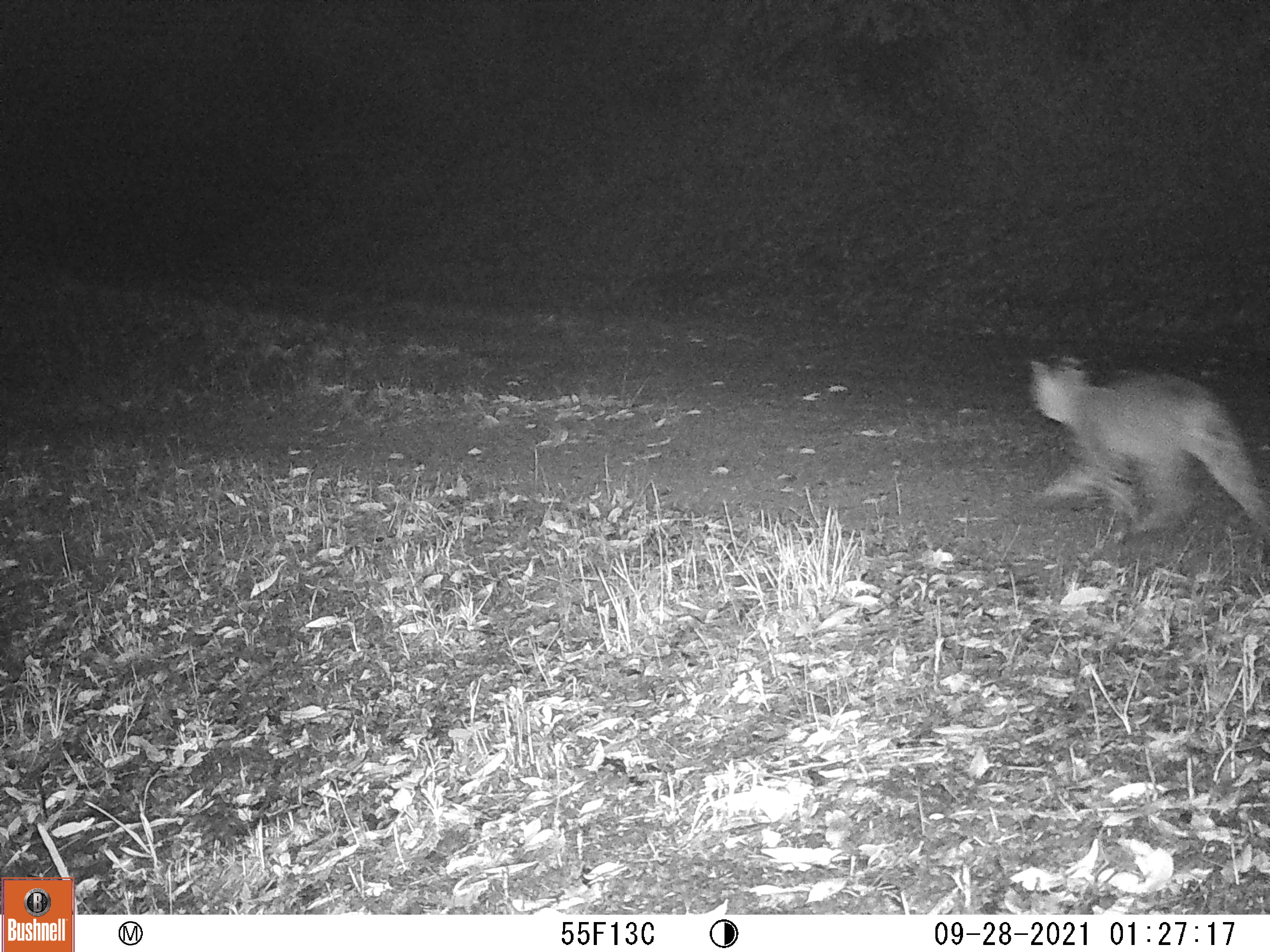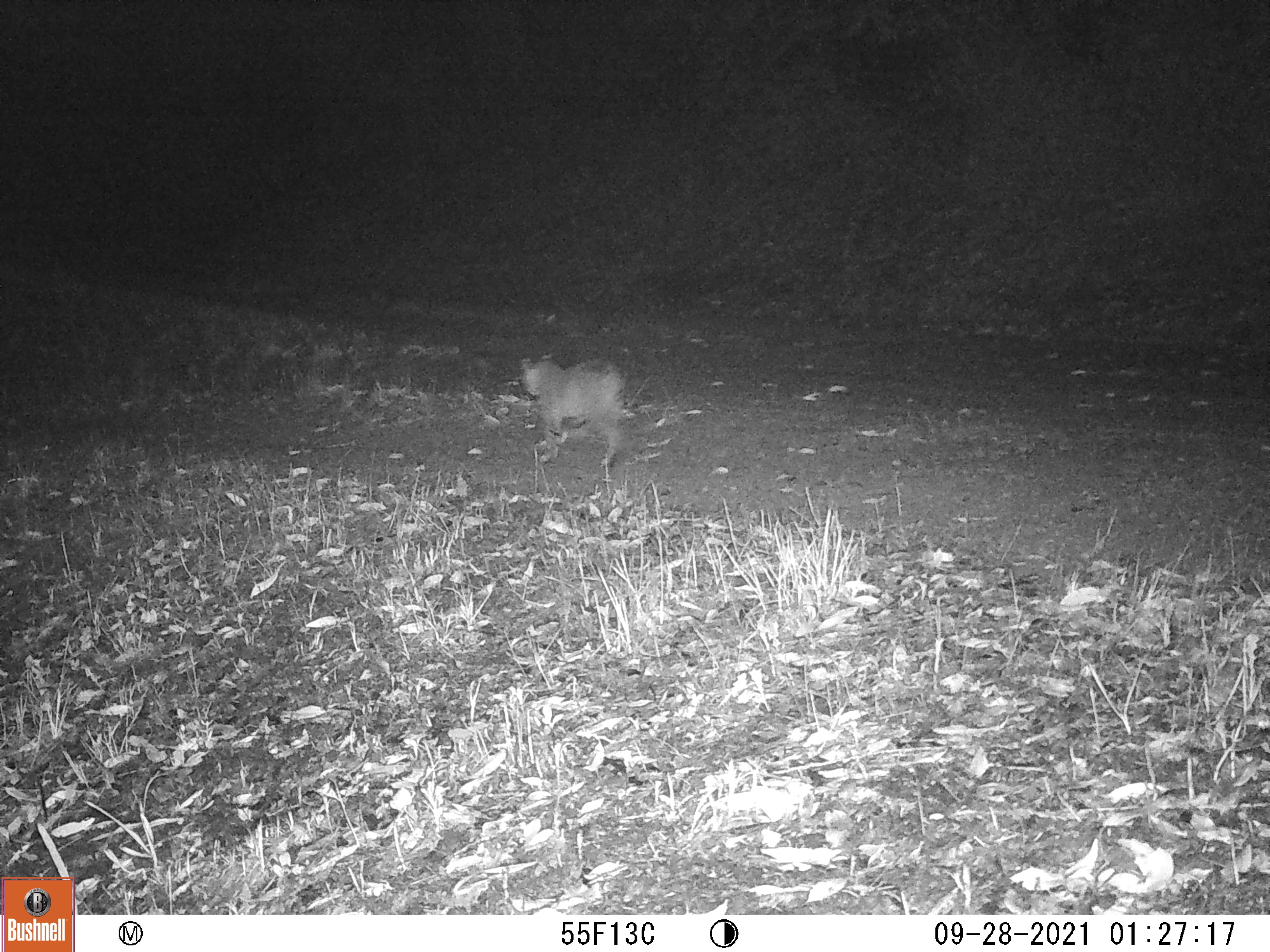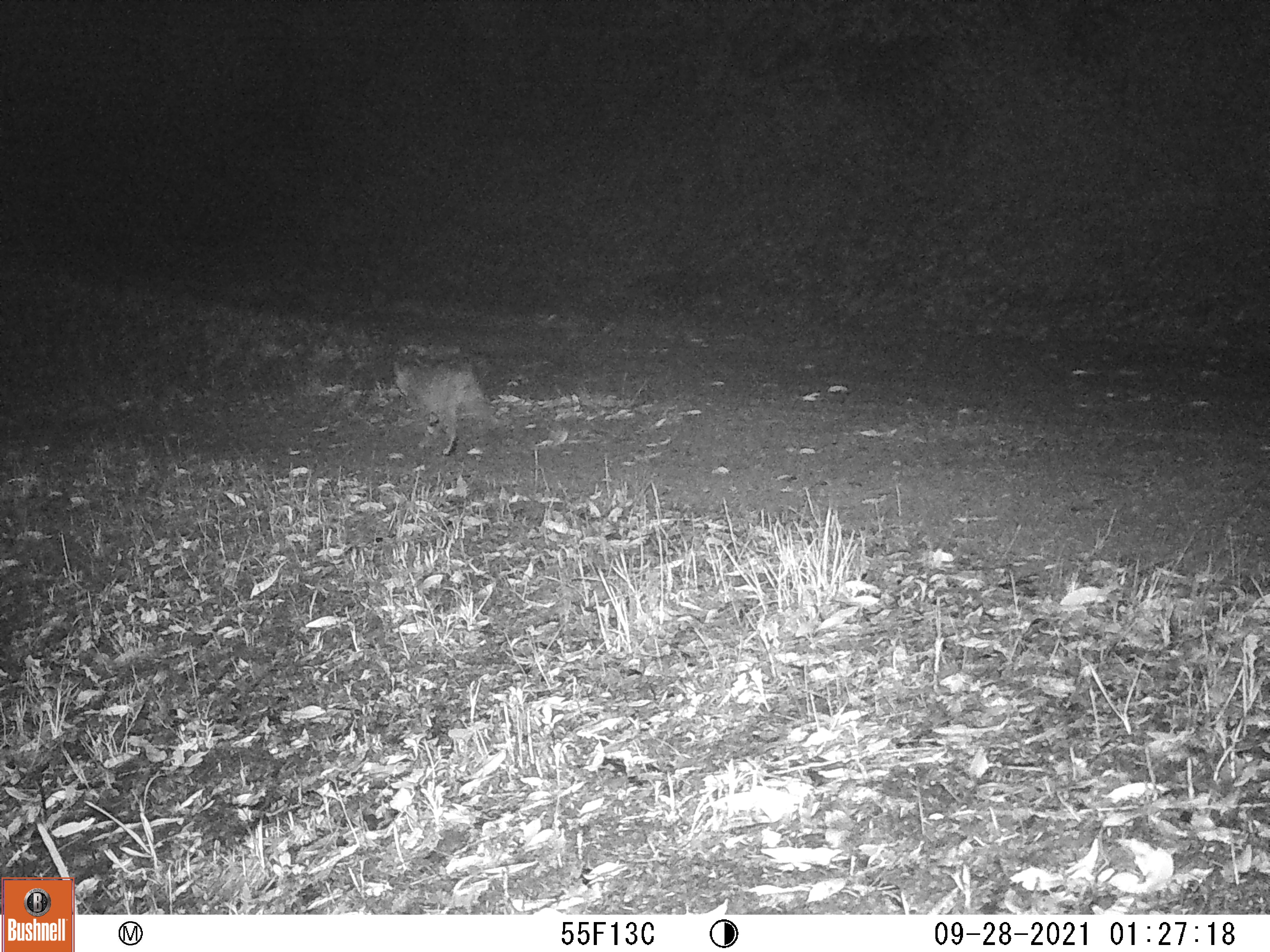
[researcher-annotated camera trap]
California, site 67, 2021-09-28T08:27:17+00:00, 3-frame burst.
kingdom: Animalia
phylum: Chordata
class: Mammalia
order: Carnivora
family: Felidae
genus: Lynx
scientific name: Lynx rufus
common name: bobcat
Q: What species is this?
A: Bobcat (Lynx rufus).